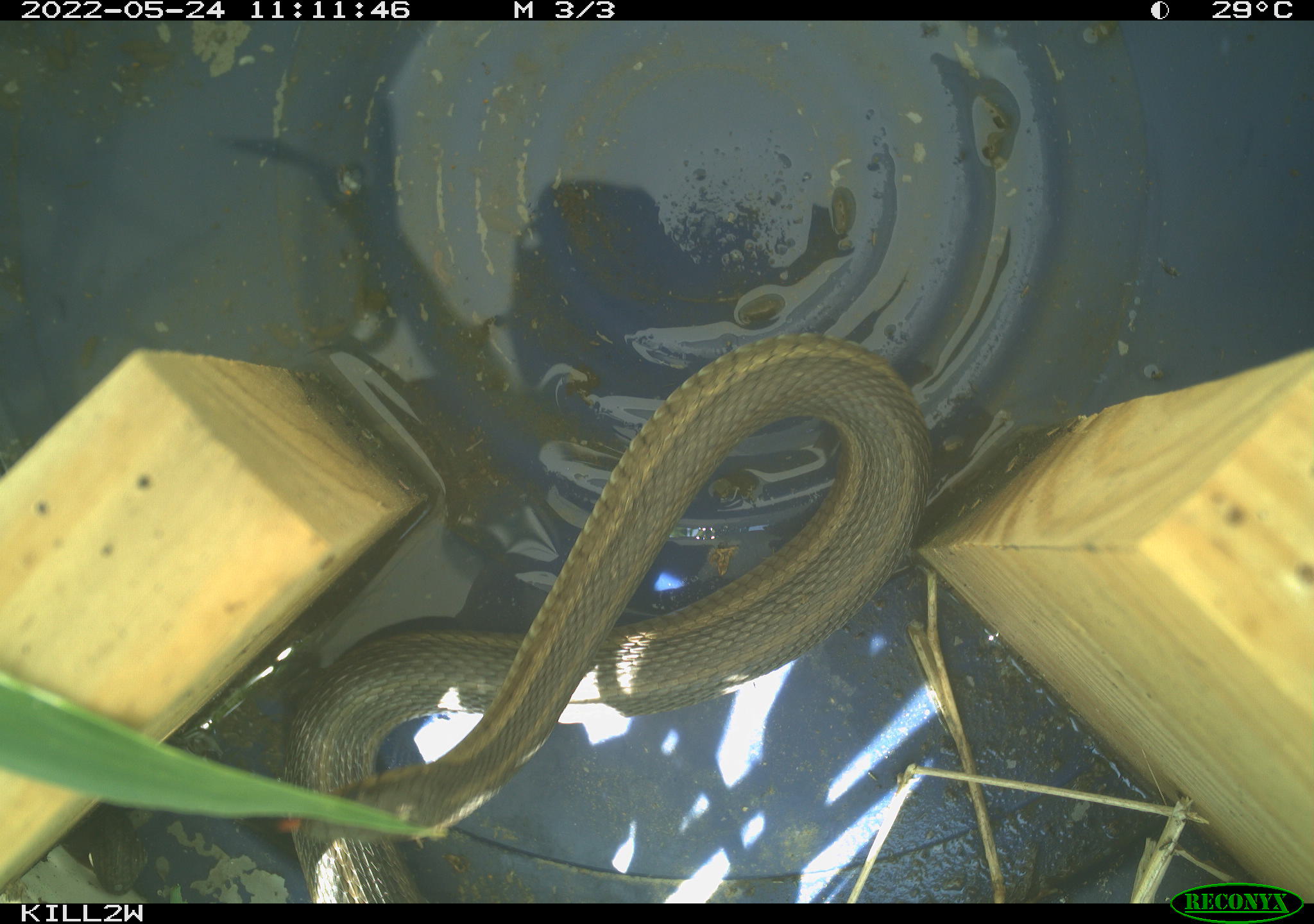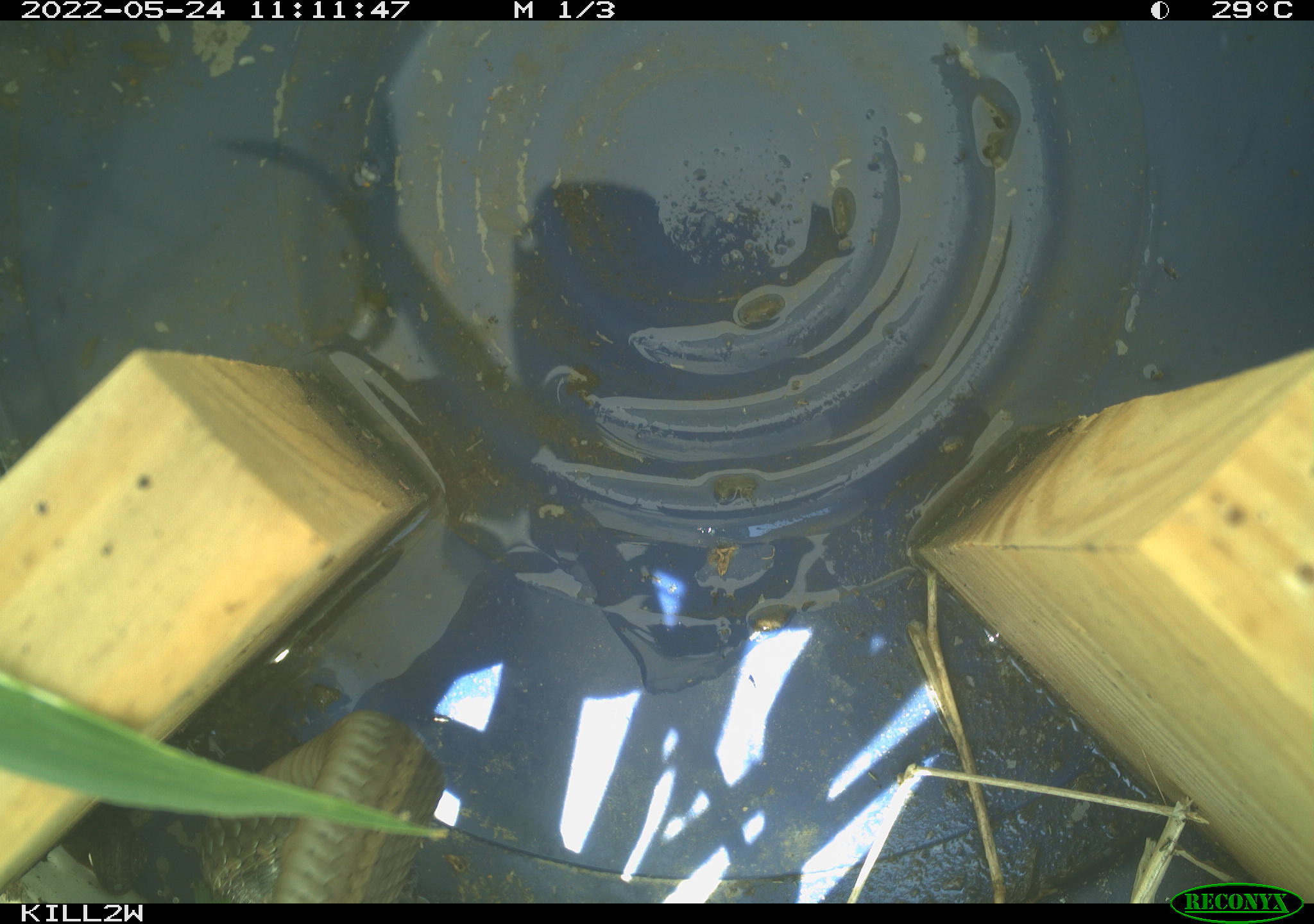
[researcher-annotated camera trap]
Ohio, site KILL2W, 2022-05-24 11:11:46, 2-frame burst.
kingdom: Animalia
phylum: Chordata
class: Reptilia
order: Squamata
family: Colubridae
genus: Thamnophis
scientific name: Thamnophis sirtalis sirtalis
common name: eastern gartersnake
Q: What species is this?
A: Eastern gartersnake (Thamnophis sirtalis sirtalis).